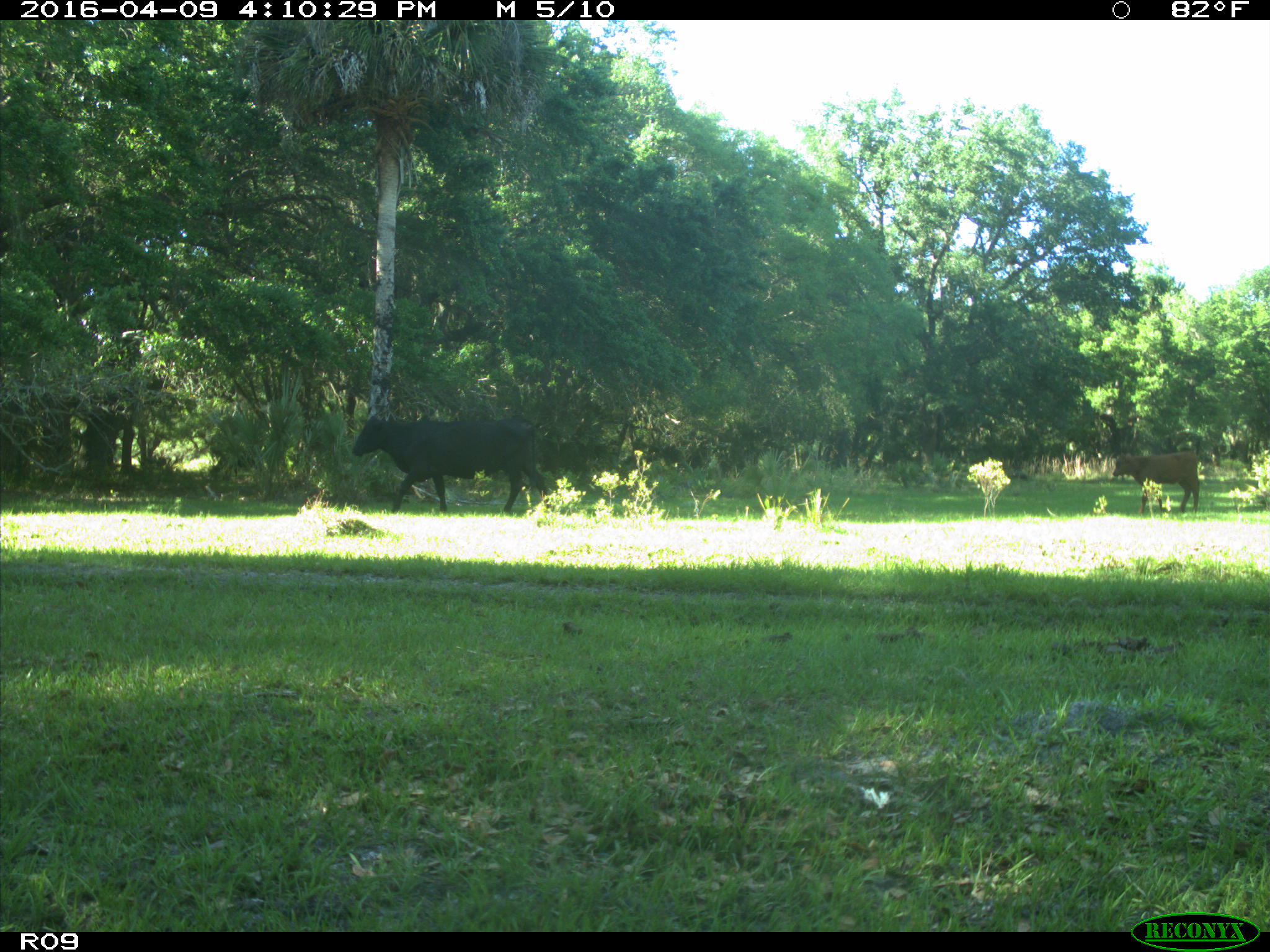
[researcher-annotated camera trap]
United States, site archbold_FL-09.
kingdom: Animalia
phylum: Chordata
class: Mammalia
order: Artiodactyla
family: Bovidae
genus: Bos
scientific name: Bos taurus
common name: domestic cow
Bos taurus (domestic cow).